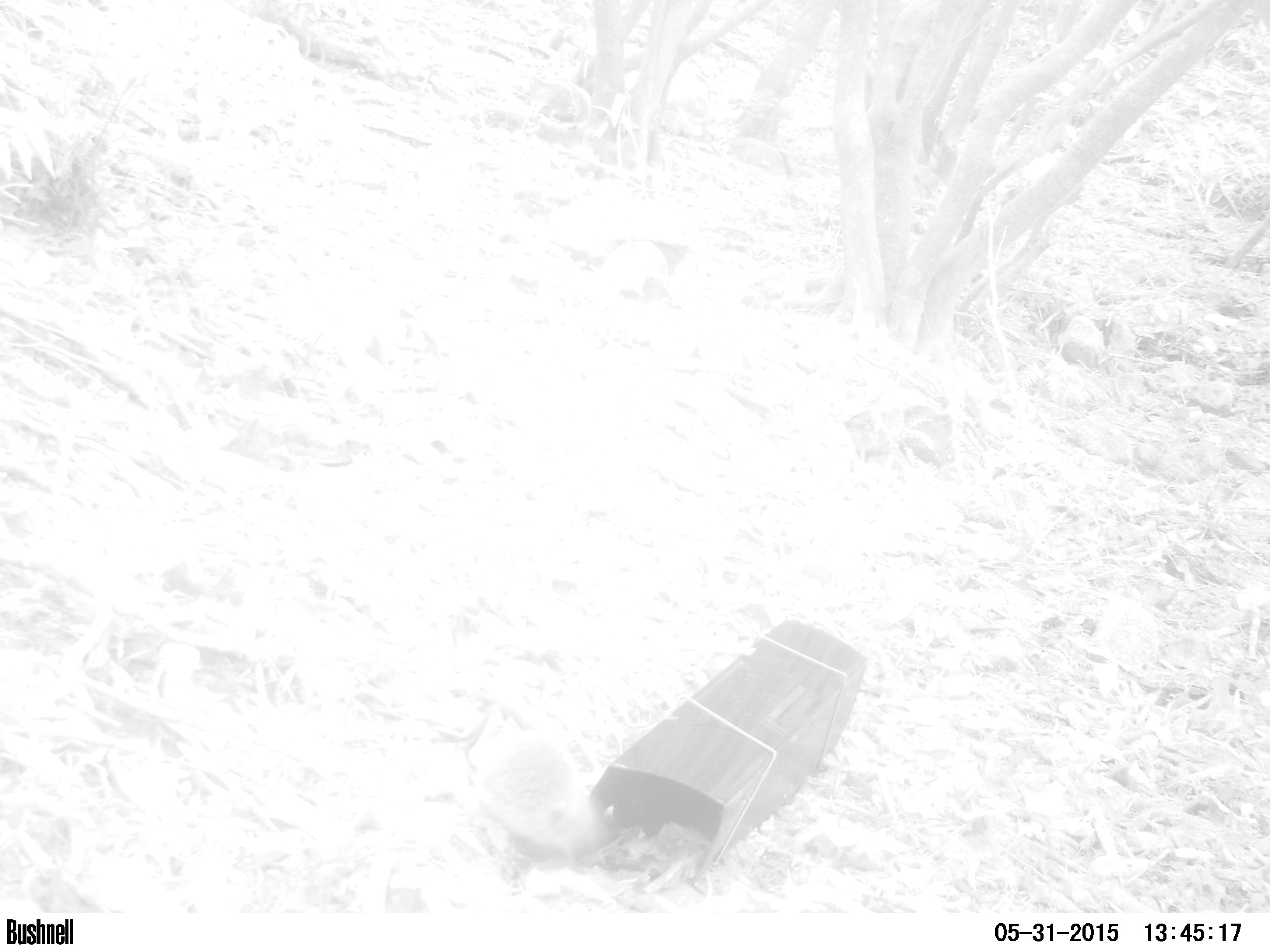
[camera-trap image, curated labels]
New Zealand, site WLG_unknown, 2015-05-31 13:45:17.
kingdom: Animalia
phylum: Chordata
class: Mammalia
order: Eulipotyphla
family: Erinaceidae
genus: Erinaceus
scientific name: Erinaceus europaeus europaeus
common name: european hedgehog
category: hedgehog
Hedgehog (european hedgehog) (Erinaceus europaeus europaeus).